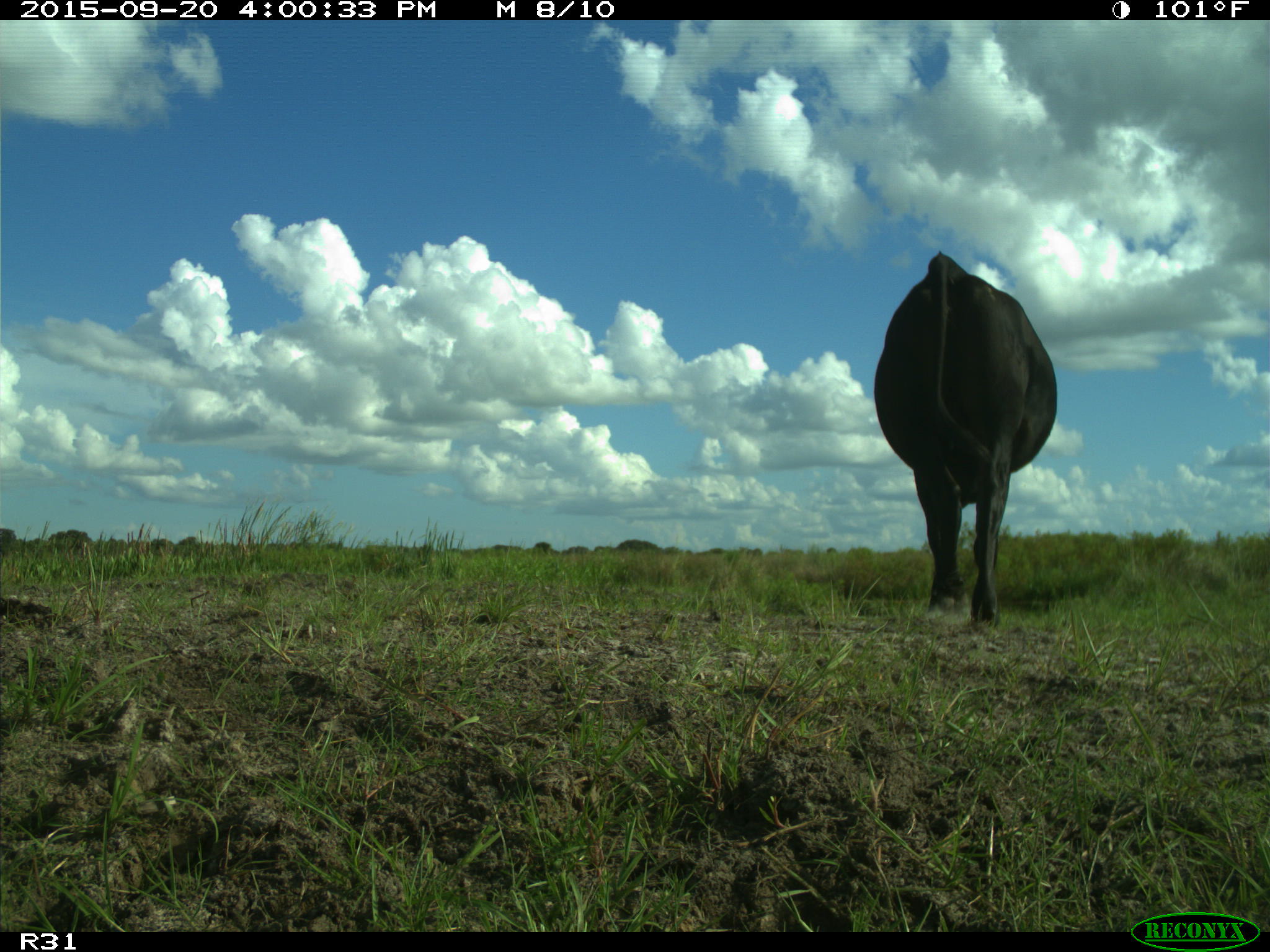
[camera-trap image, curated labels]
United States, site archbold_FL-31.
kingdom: Animalia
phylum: Chordata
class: Mammalia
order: Artiodactyla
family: Bovidae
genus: Bos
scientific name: Bos taurus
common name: domestic cow